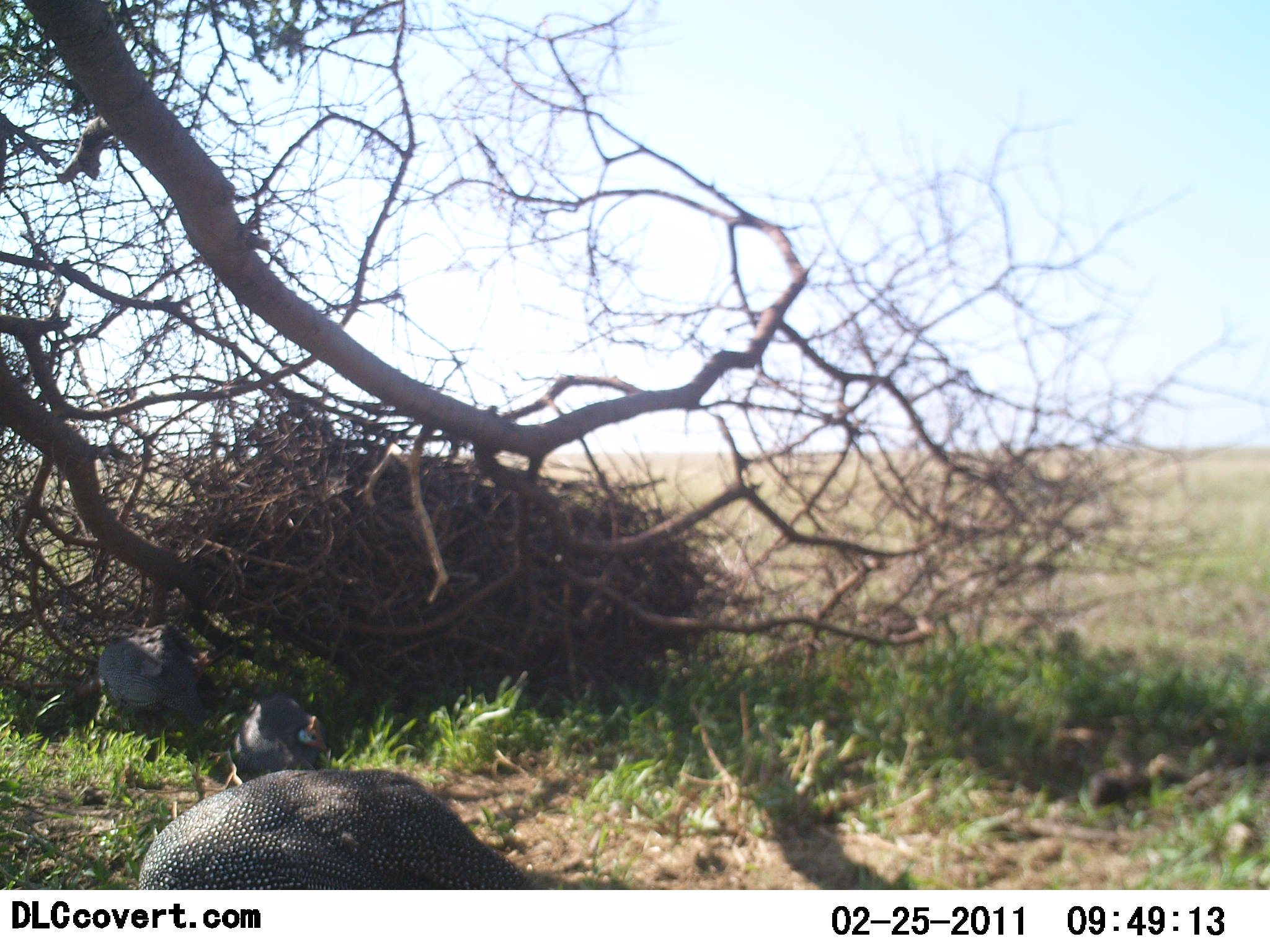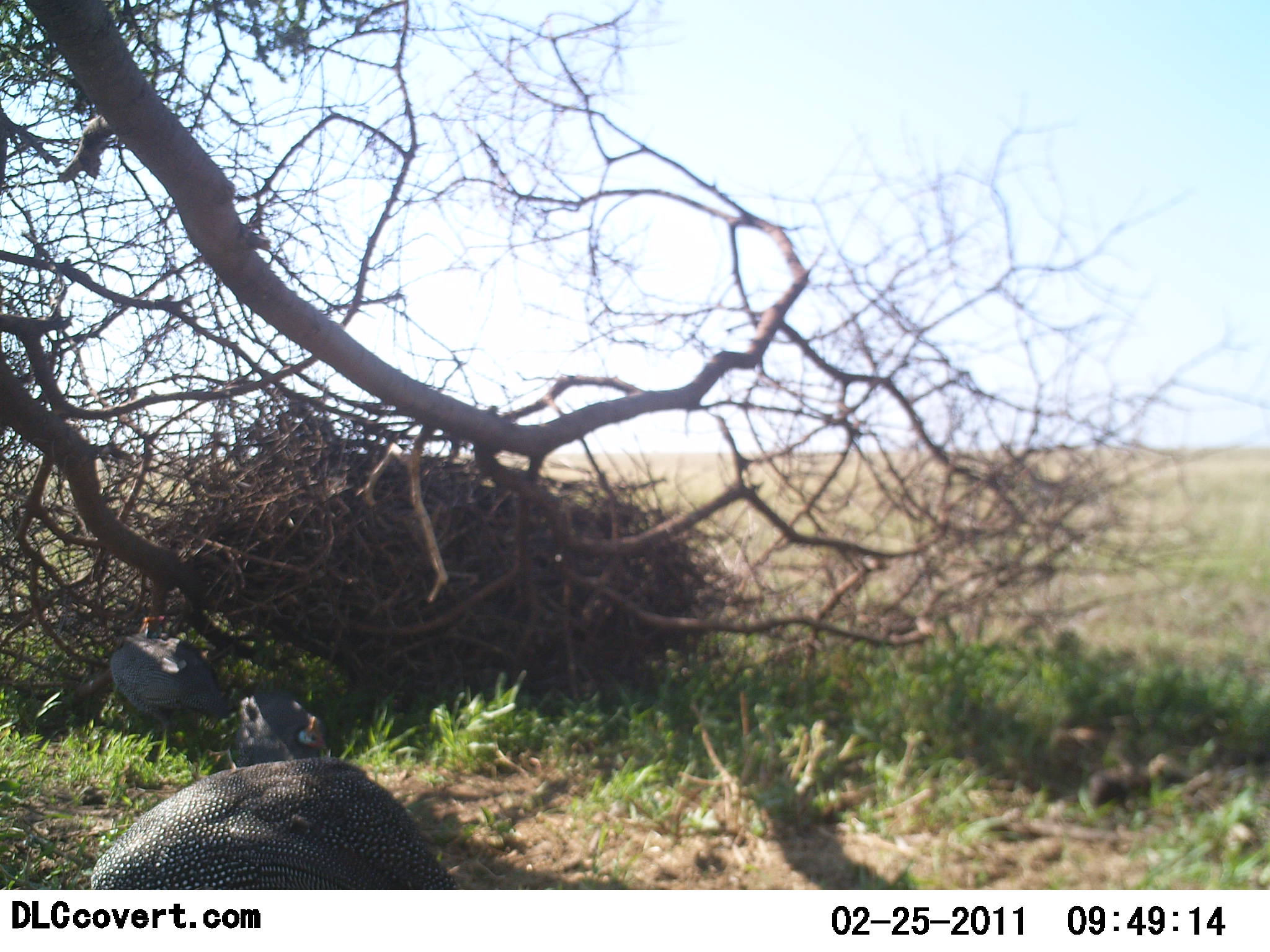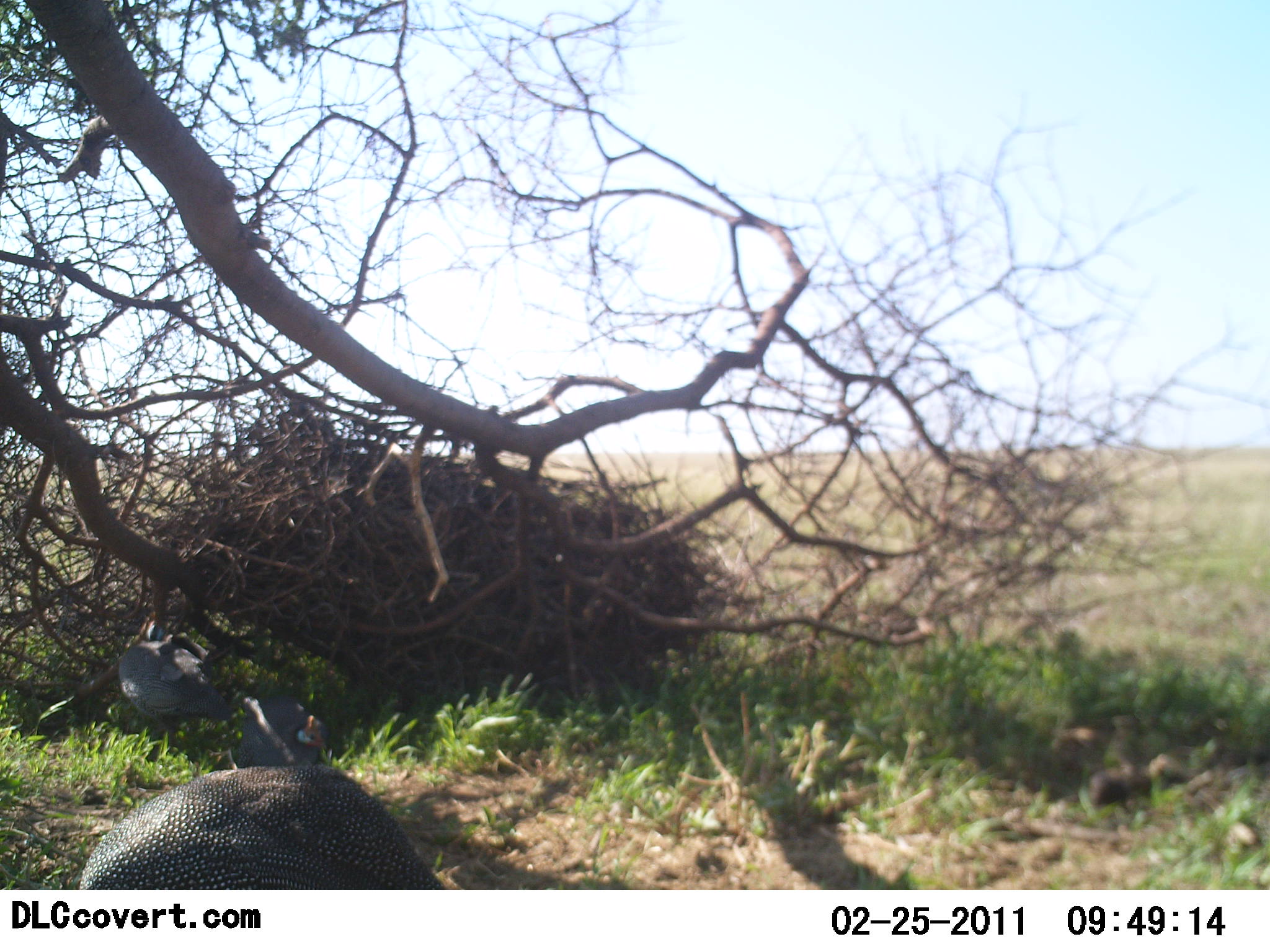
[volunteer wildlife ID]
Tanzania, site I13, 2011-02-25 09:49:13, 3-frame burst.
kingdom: Animalia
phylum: Chordata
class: Aves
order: Galliformes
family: Numididae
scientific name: Numididae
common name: guinea fowl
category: guineafowl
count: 3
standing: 70%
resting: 30%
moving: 10%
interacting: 0%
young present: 0%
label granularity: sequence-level